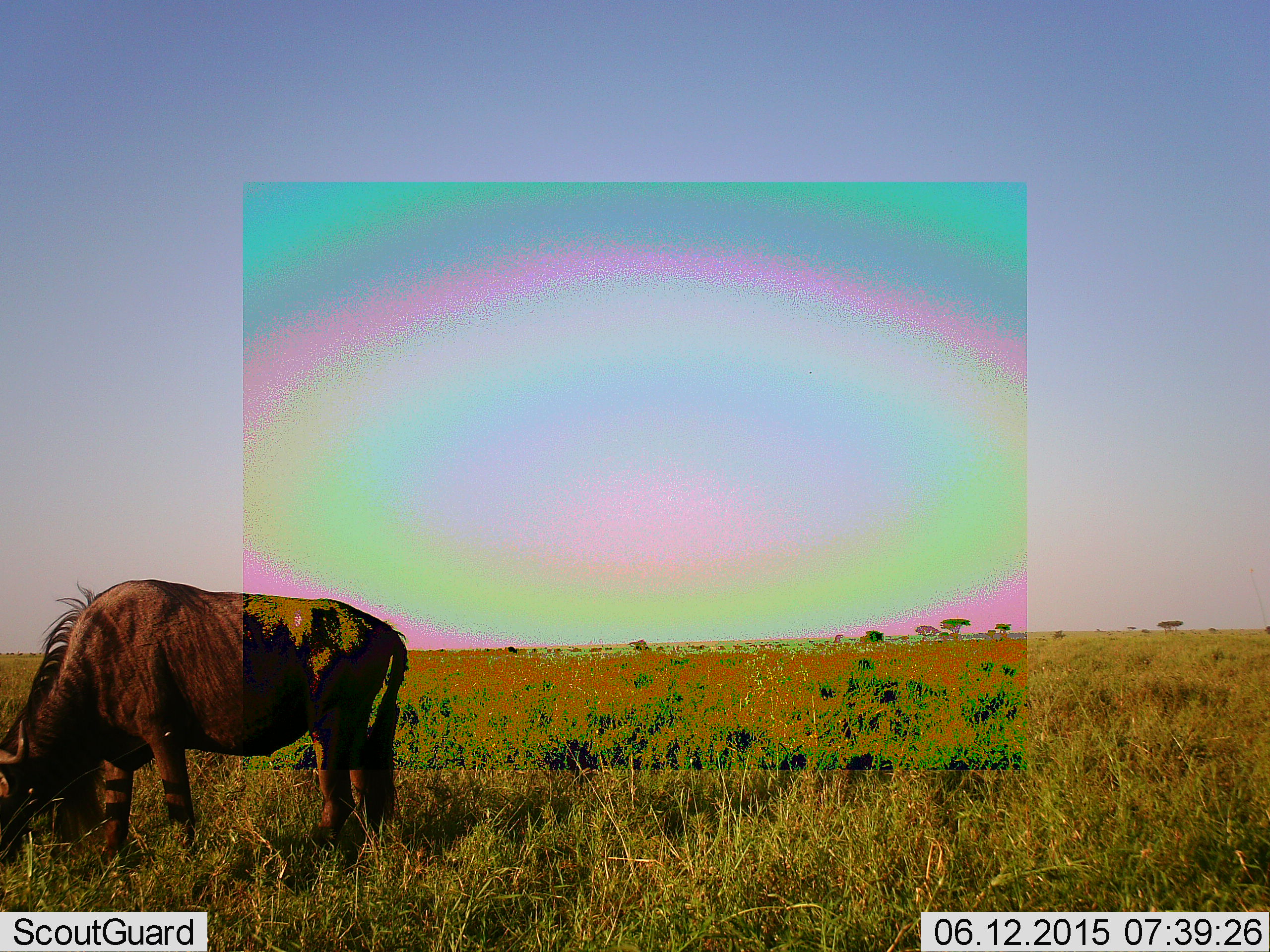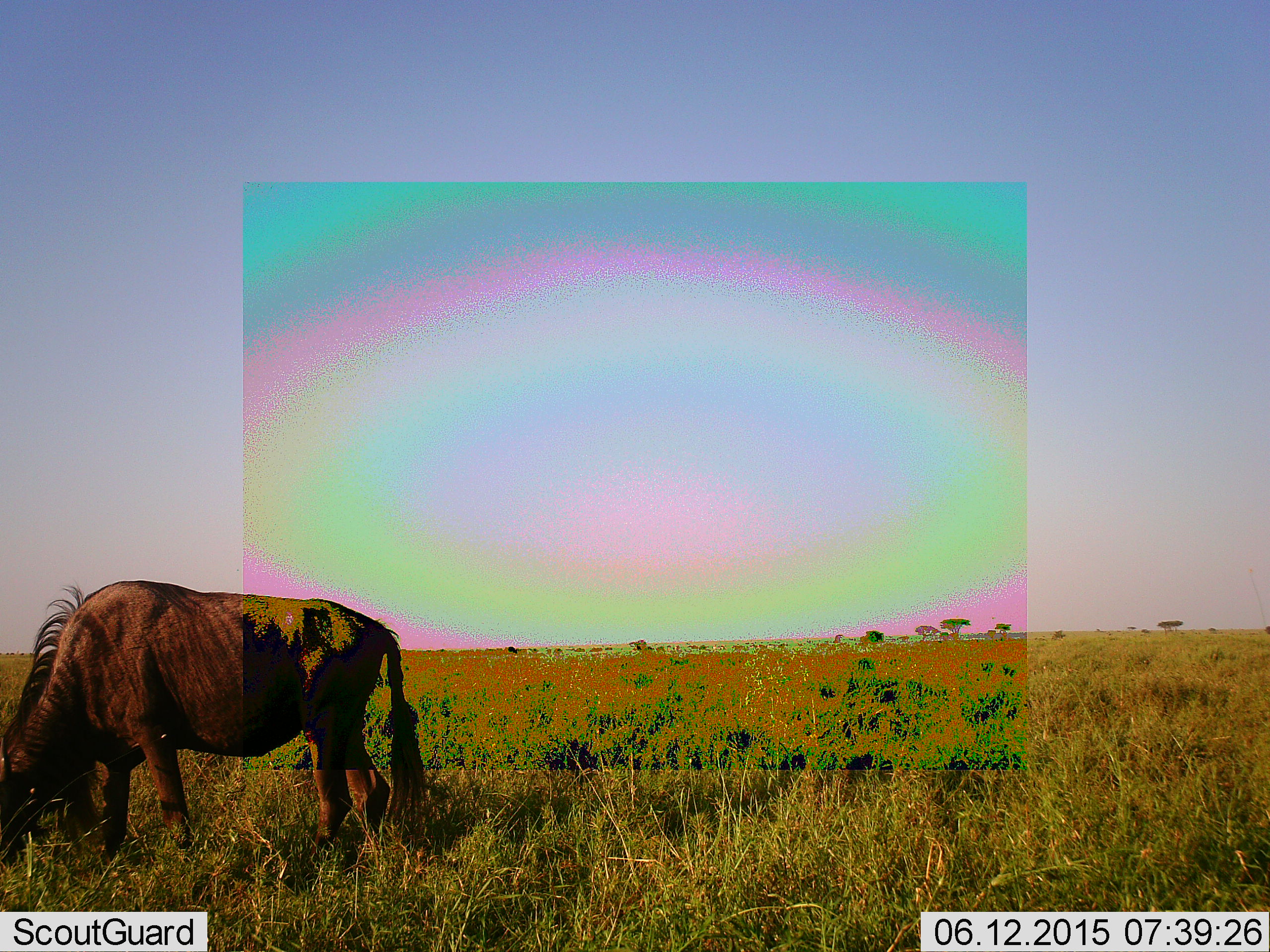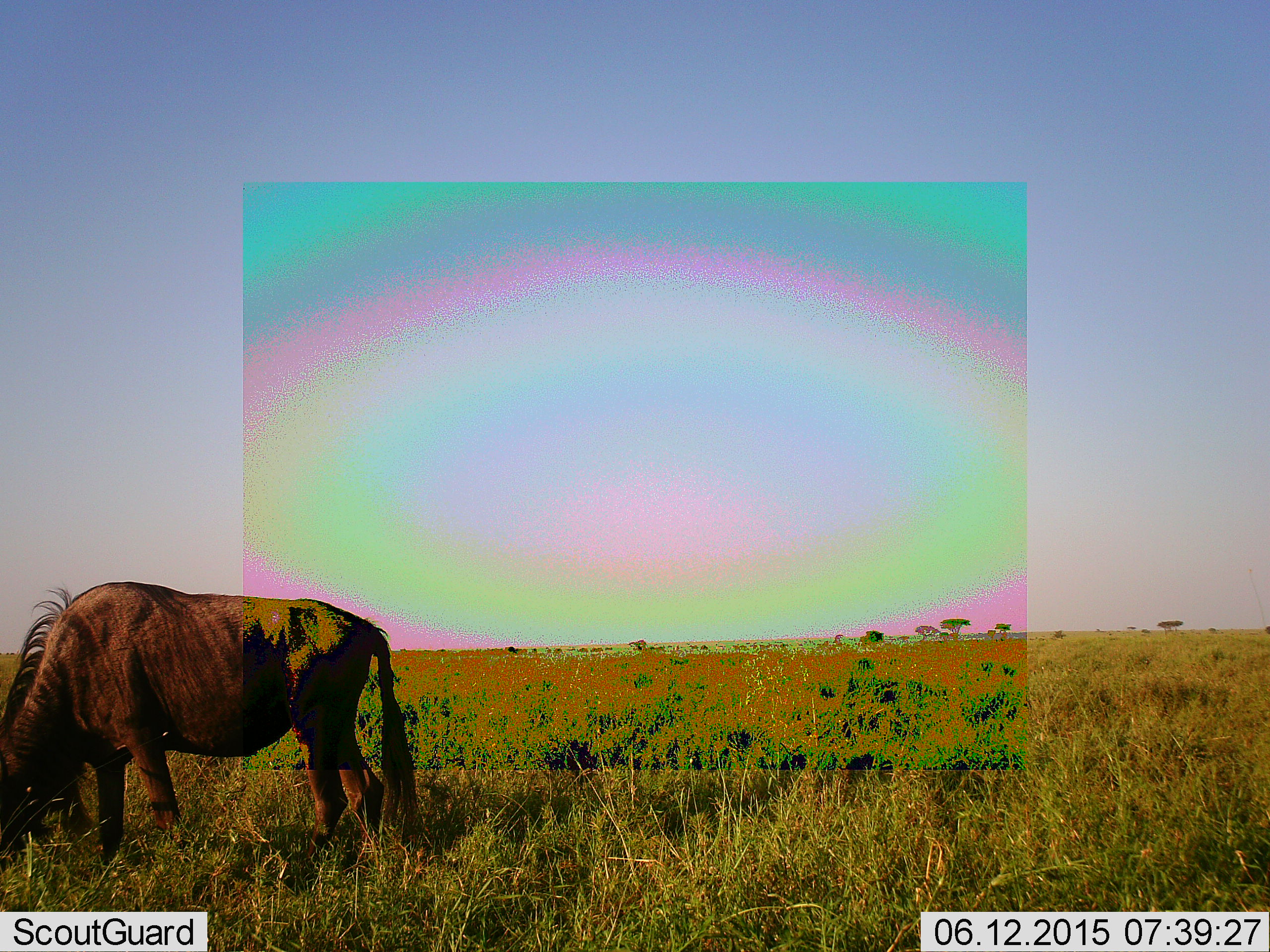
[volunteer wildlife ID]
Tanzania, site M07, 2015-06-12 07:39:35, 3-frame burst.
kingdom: Animalia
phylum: Chordata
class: Mammalia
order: Artiodactyla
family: Bovidae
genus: Connochaetes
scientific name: Connochaetes taurinus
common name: blue wildebeest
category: wildebeest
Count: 1.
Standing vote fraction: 10%.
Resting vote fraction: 0%.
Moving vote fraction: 10%.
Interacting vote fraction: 0%.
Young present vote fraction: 0%.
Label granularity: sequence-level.